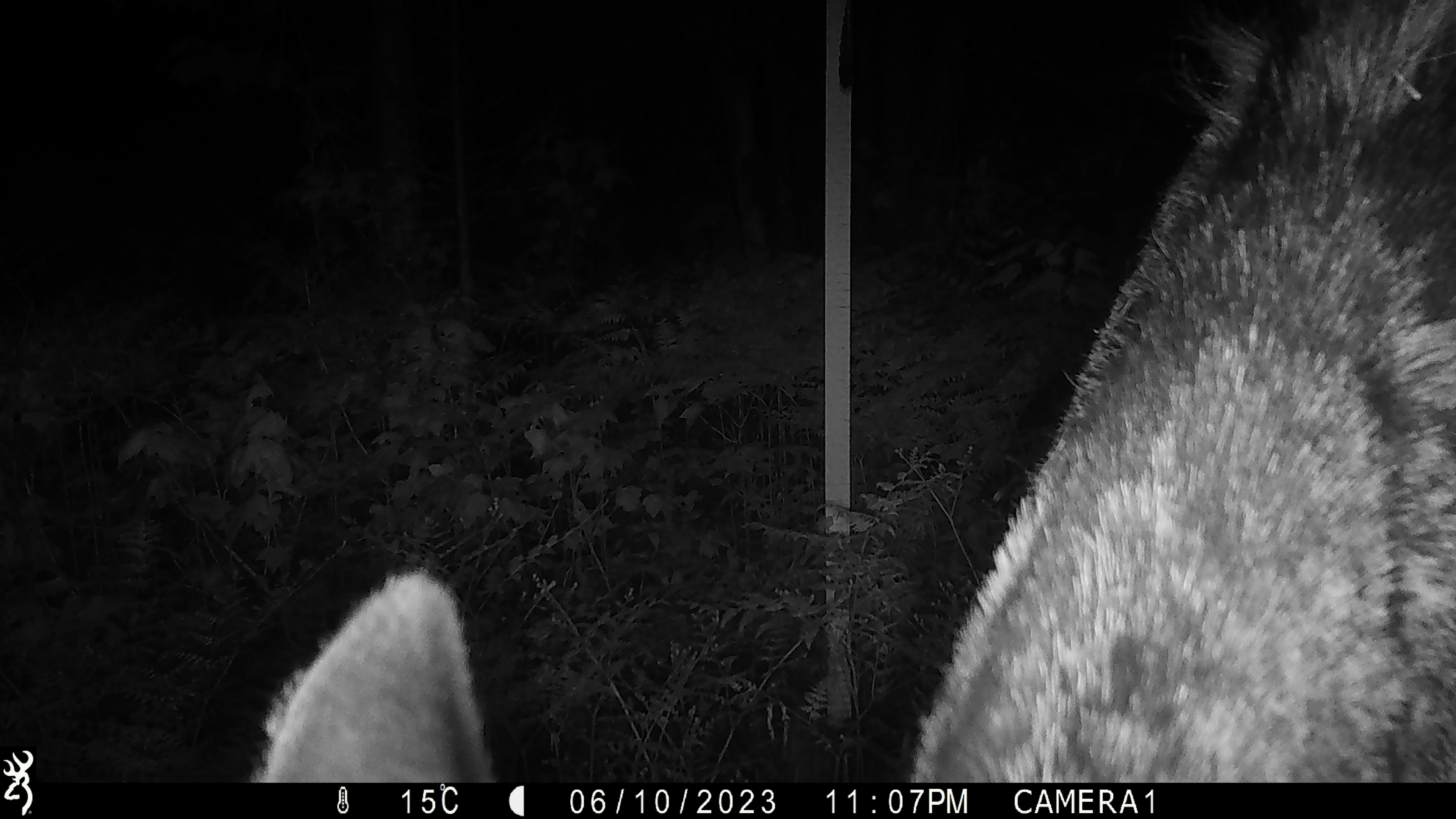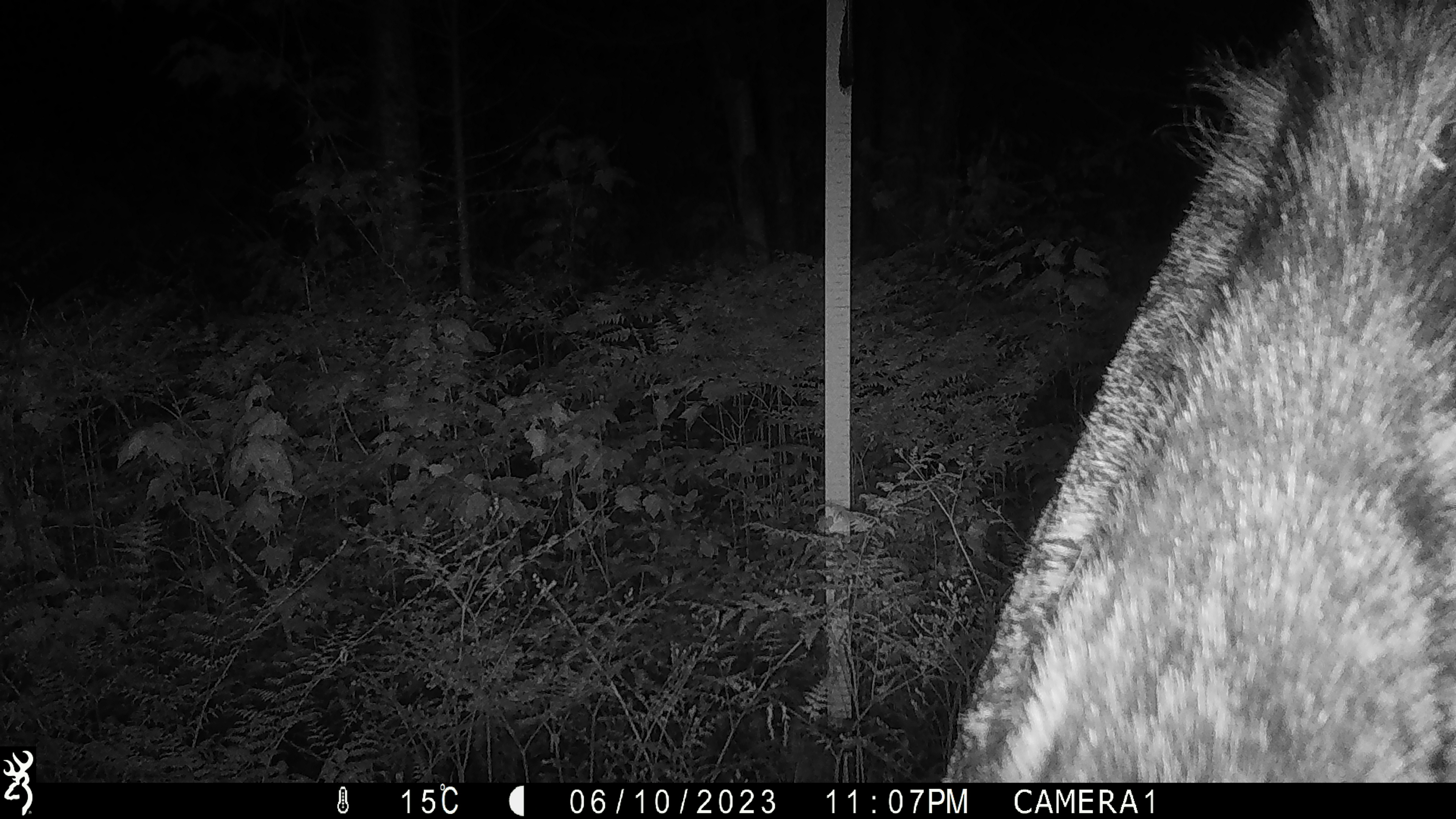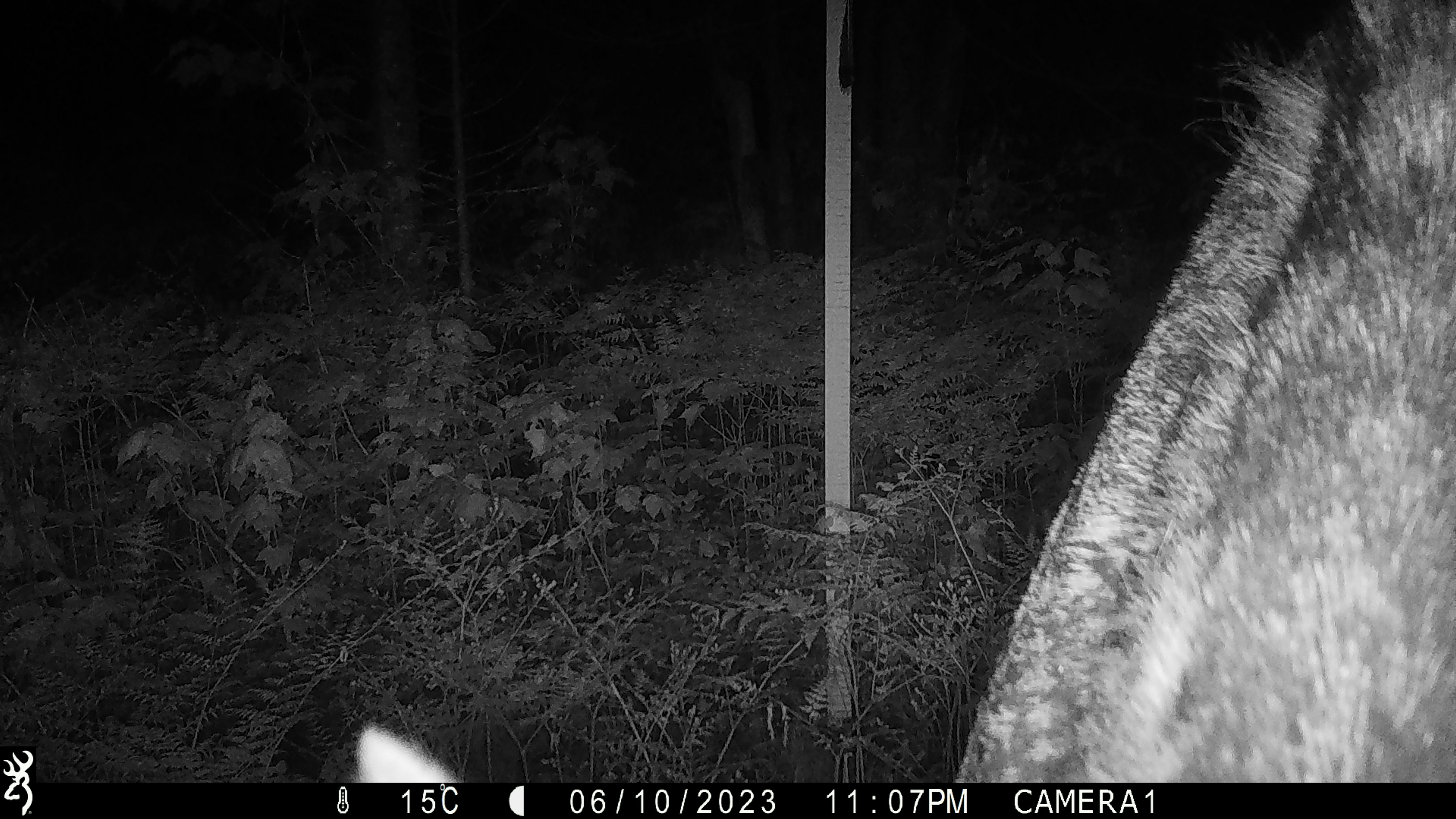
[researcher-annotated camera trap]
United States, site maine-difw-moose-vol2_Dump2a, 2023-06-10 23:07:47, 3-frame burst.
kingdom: Animalia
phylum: Chordata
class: Mammalia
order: Artiodactyla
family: Cervidae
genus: Alces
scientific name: Alces alces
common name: moose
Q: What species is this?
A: Moose (Alces alces).